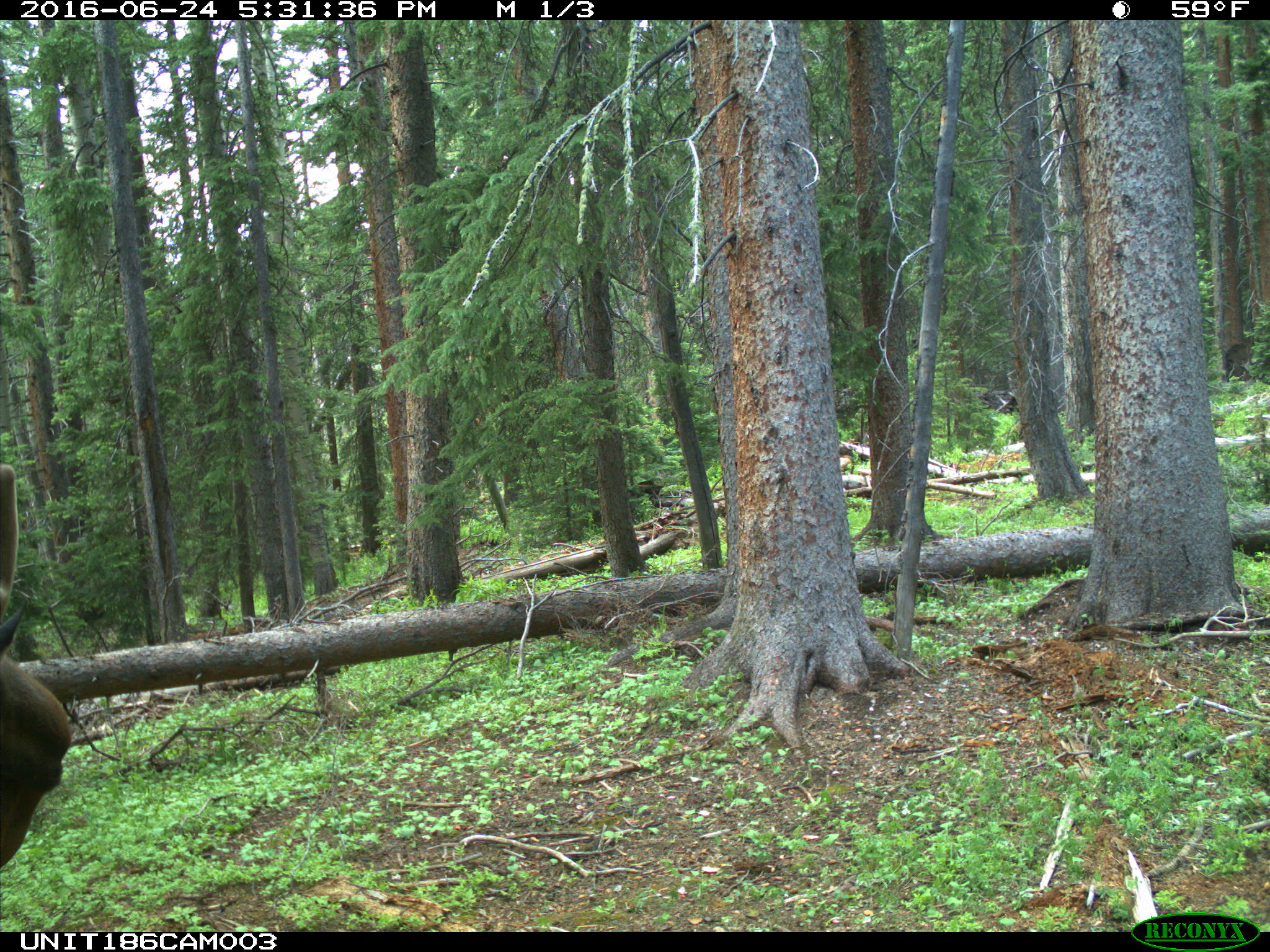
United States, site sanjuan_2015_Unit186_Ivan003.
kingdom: Animalia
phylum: Chordata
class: Mammalia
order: Artiodactyla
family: Cervidae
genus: Cervus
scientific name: Cervus elaphus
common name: red deer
Cervus elaphus (red deer).